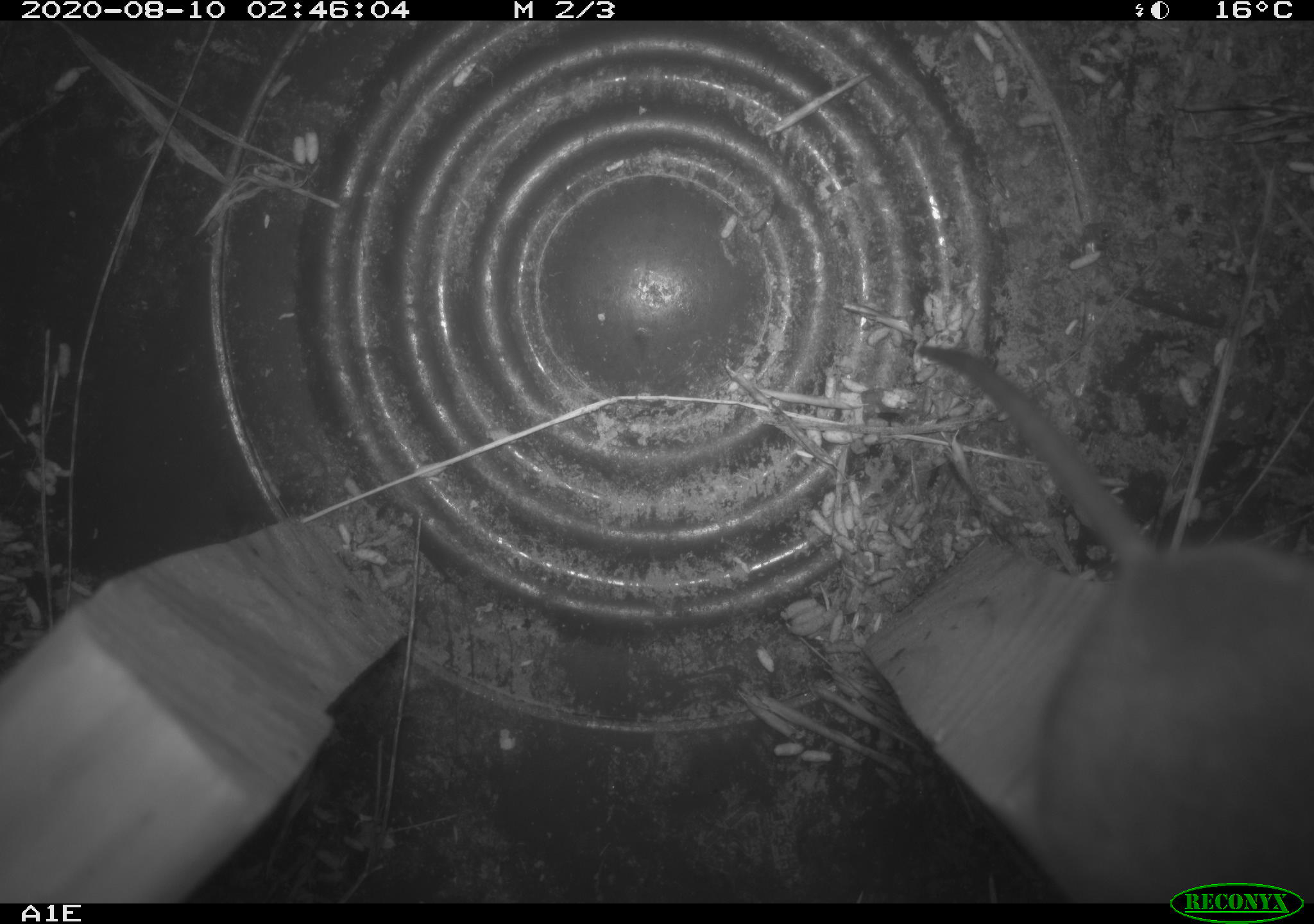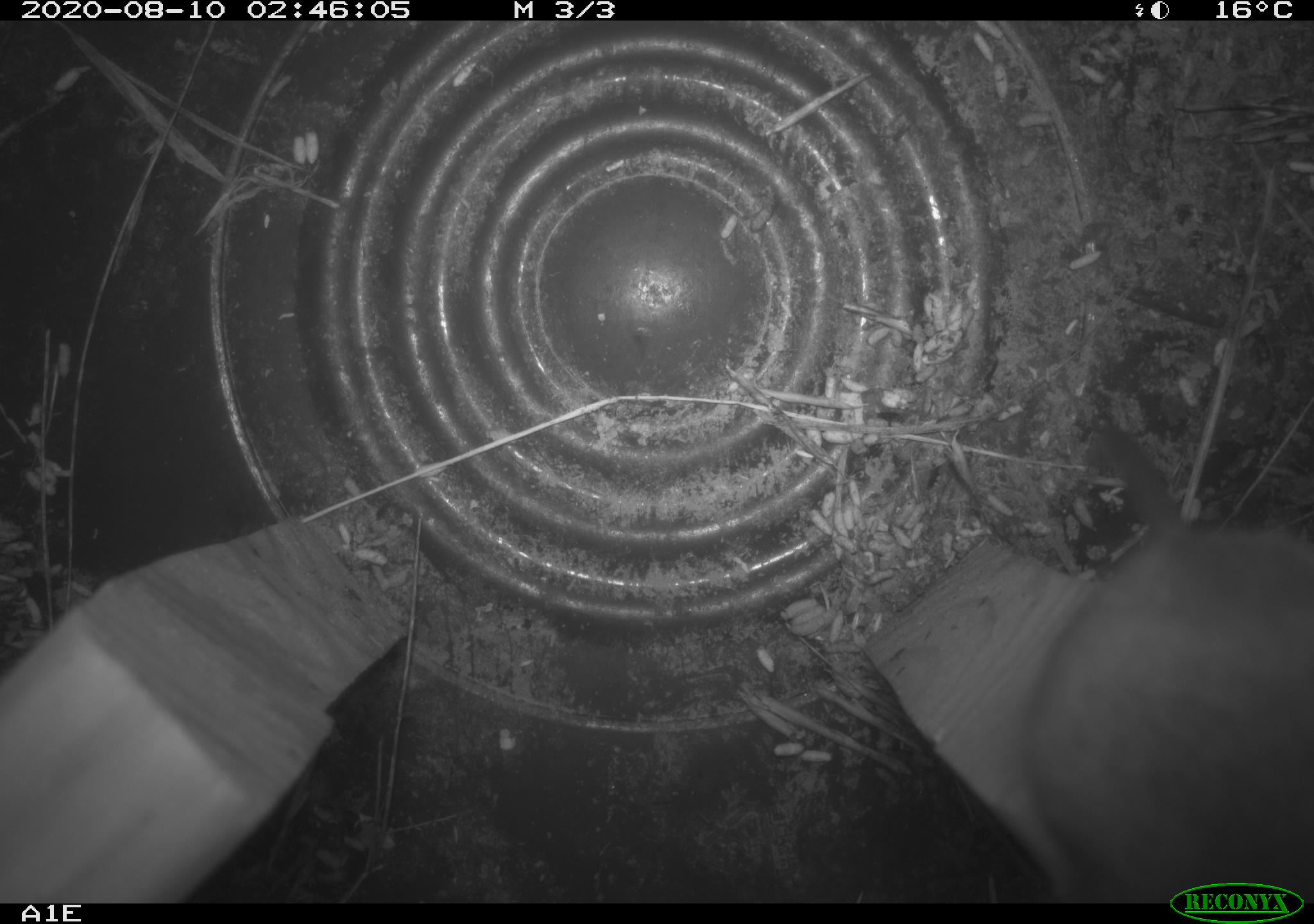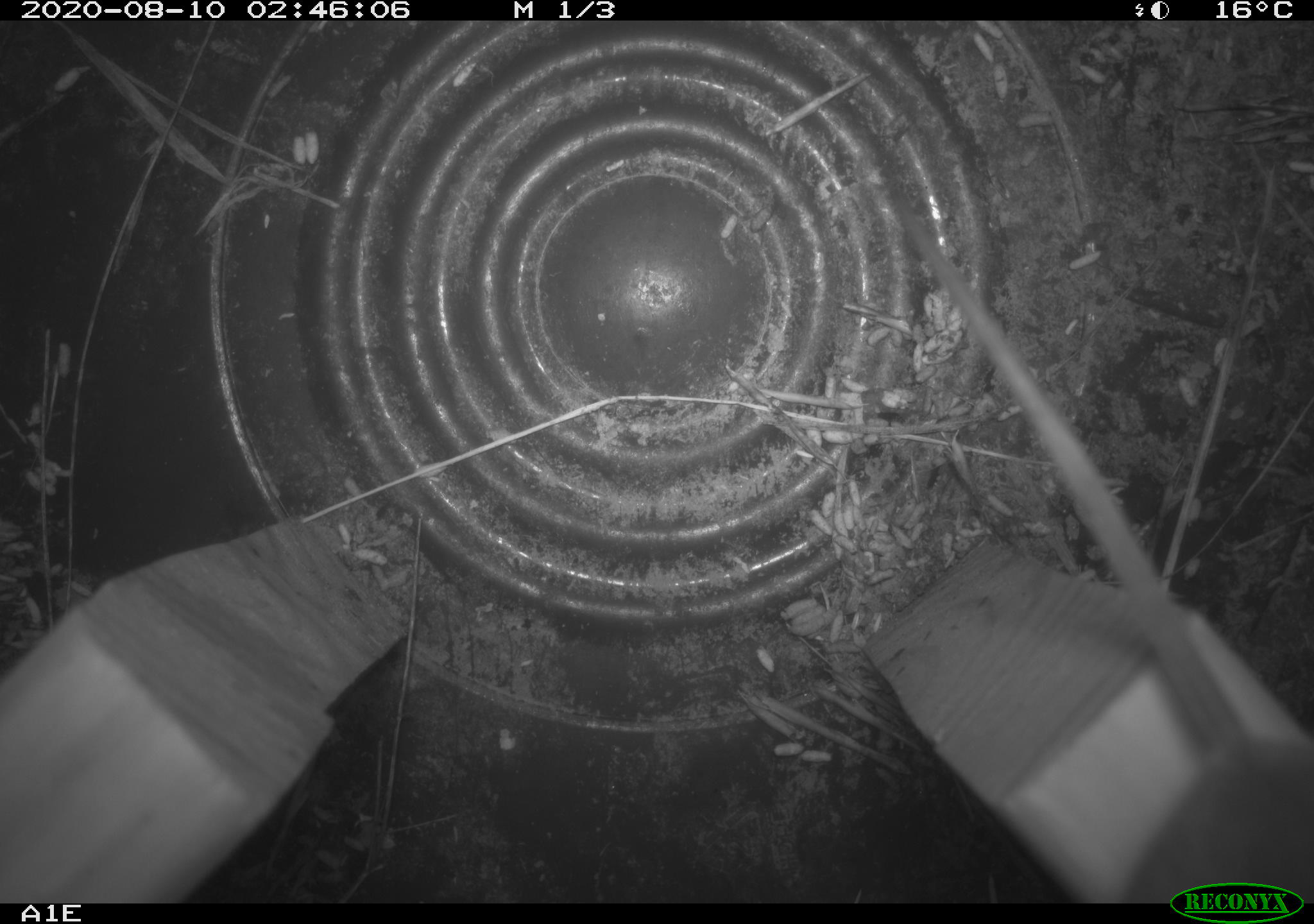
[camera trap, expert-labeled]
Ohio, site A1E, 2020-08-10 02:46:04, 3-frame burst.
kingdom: Animalia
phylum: Chordata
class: Mammalia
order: Rodentia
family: Cricetidae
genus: Peromyscus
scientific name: Peromyscus leucopus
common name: white-footed mouse